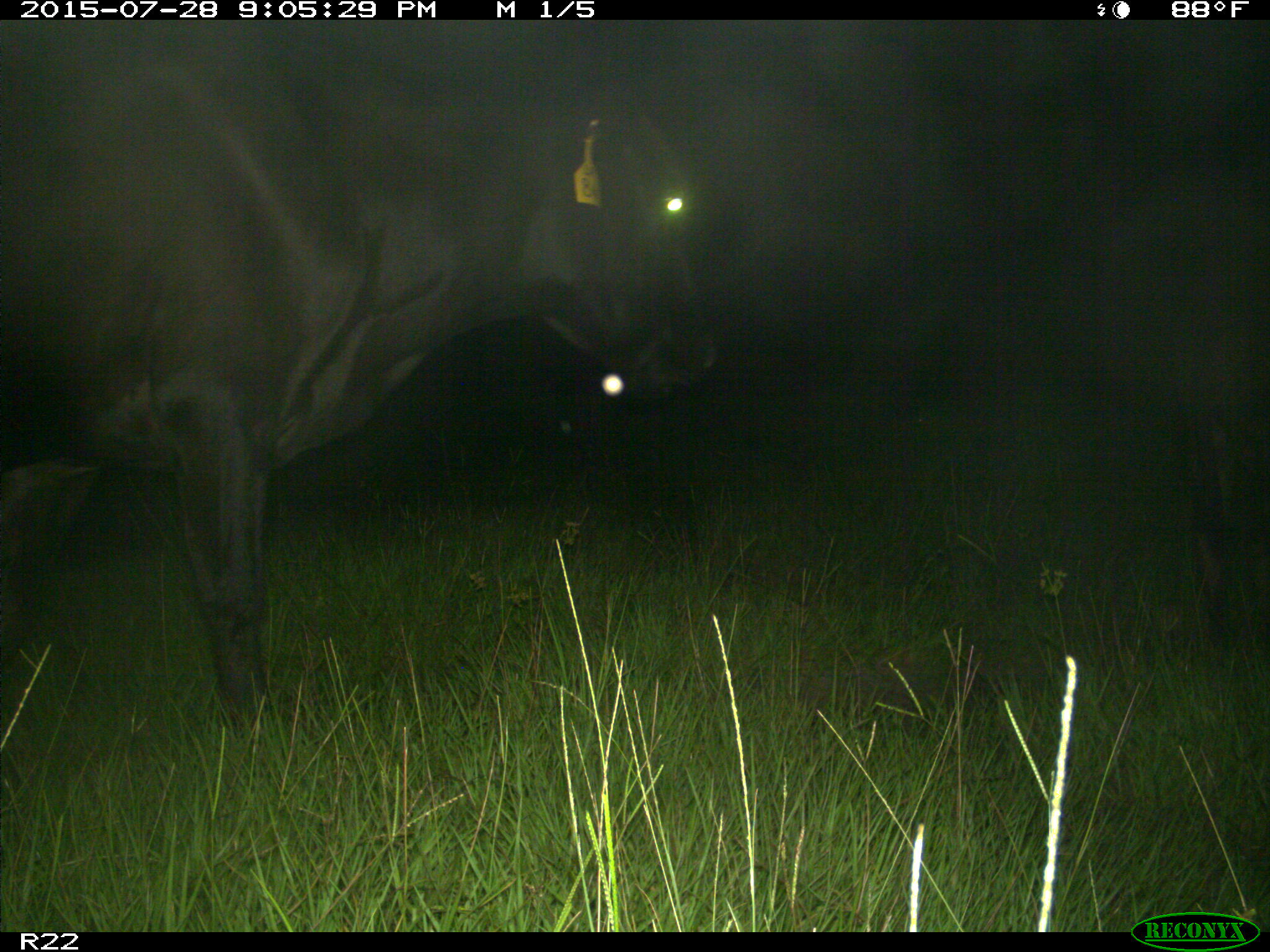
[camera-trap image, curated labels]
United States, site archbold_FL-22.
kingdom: Animalia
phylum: Chordata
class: Mammalia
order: Artiodactyla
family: Bovidae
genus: Bos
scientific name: Bos taurus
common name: domestic cow